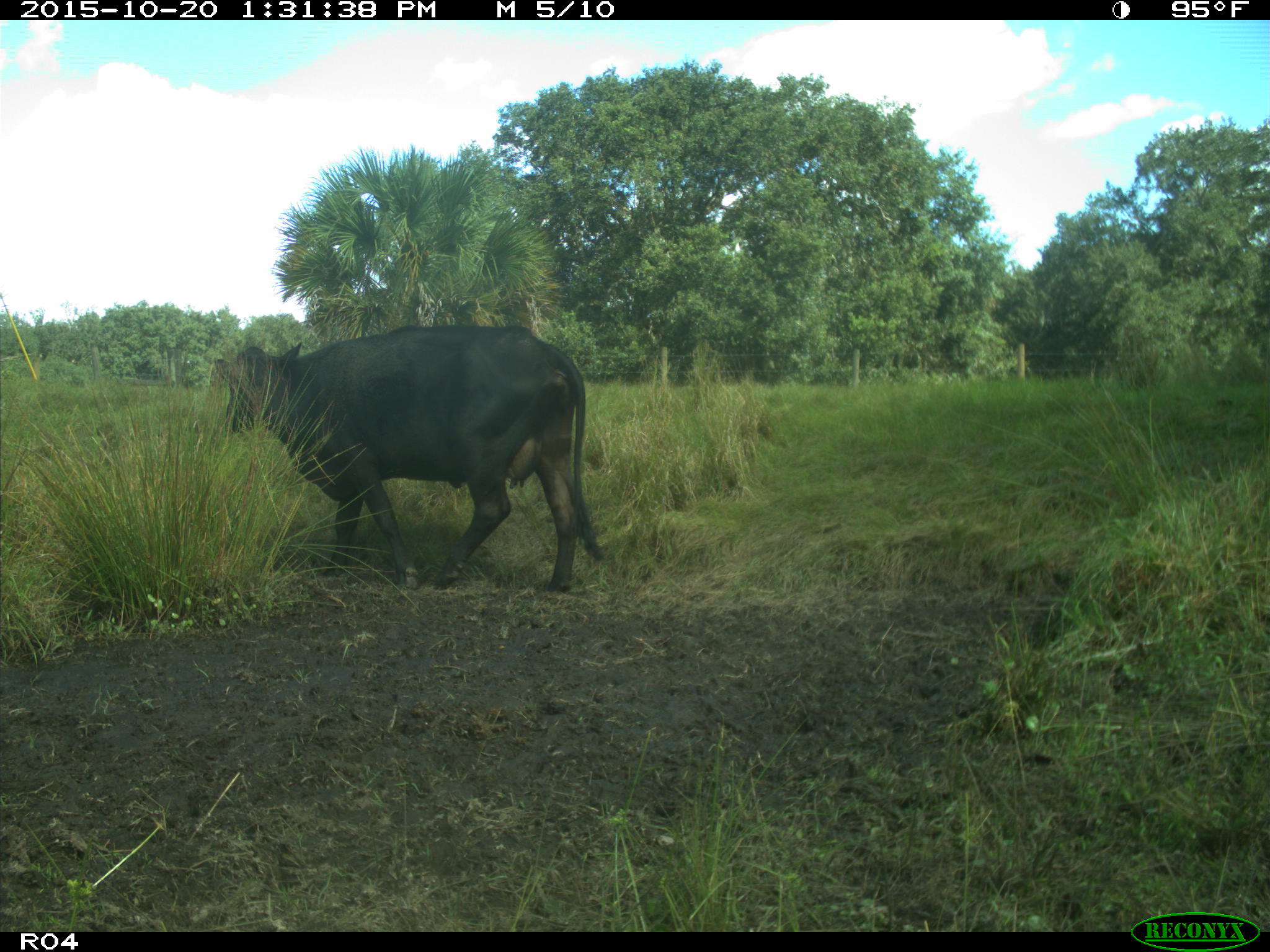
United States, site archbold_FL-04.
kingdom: Animalia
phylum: Chordata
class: Mammalia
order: Artiodactyla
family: Bovidae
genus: Bos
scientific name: Bos taurus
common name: domestic cow